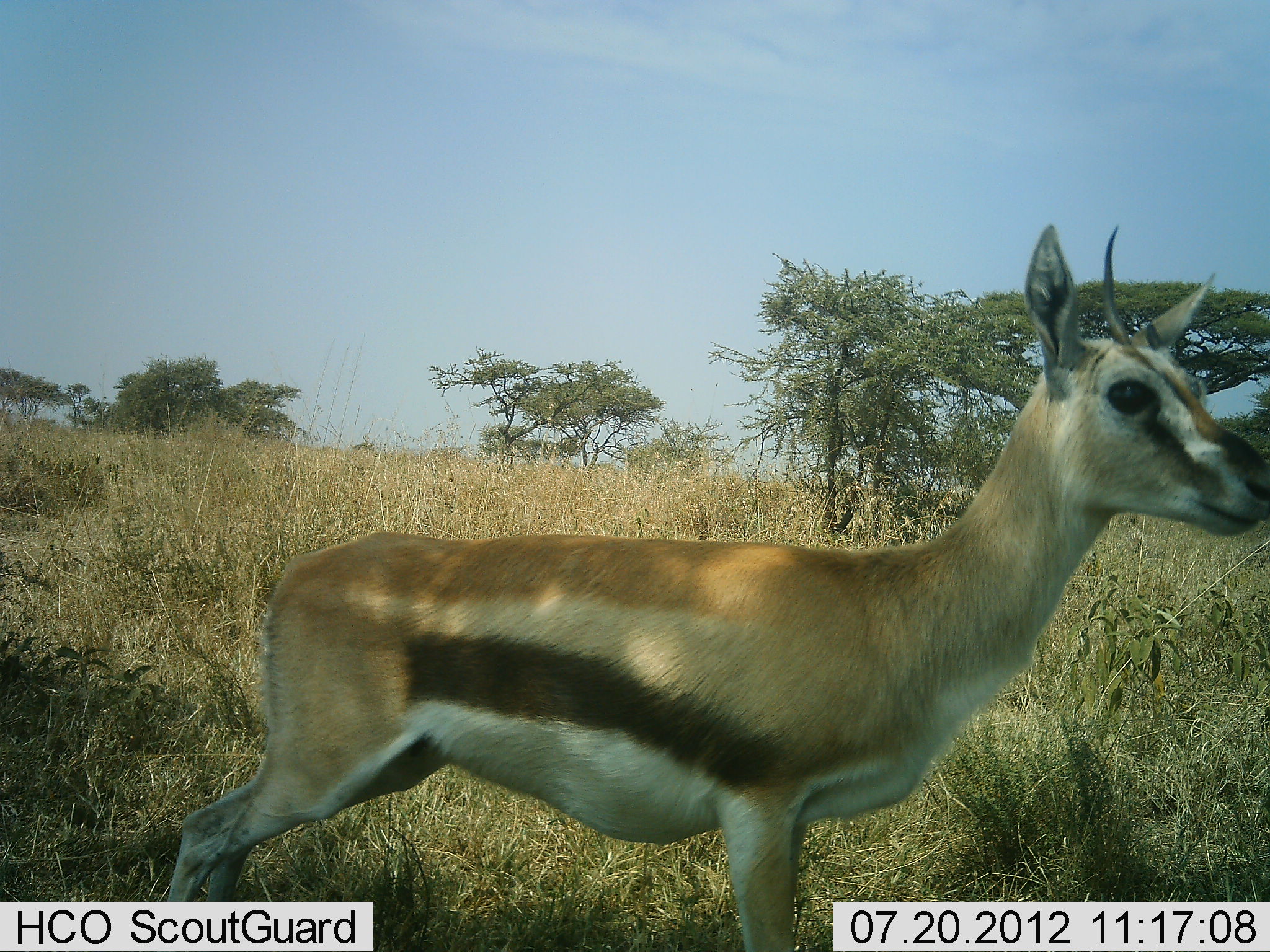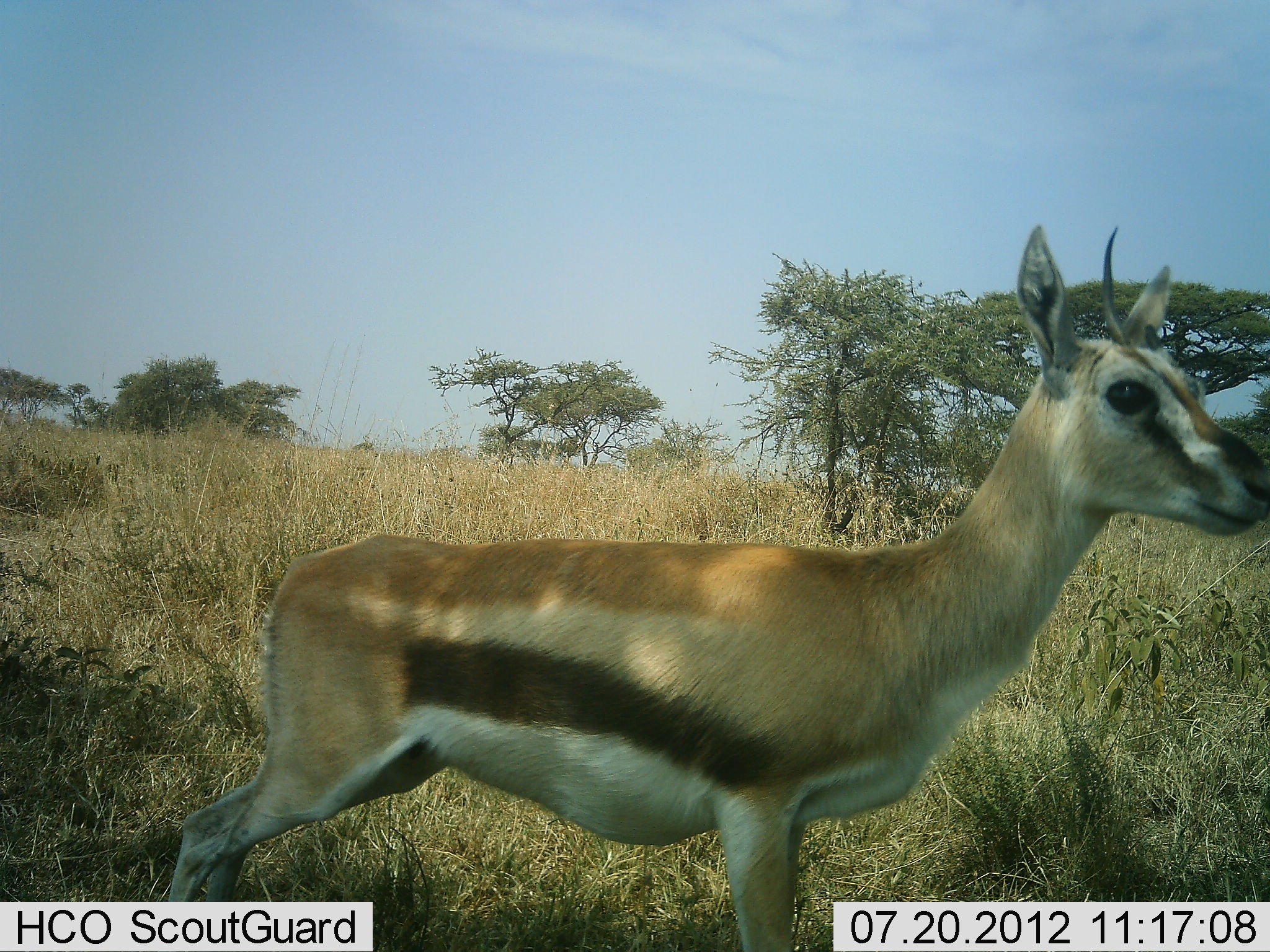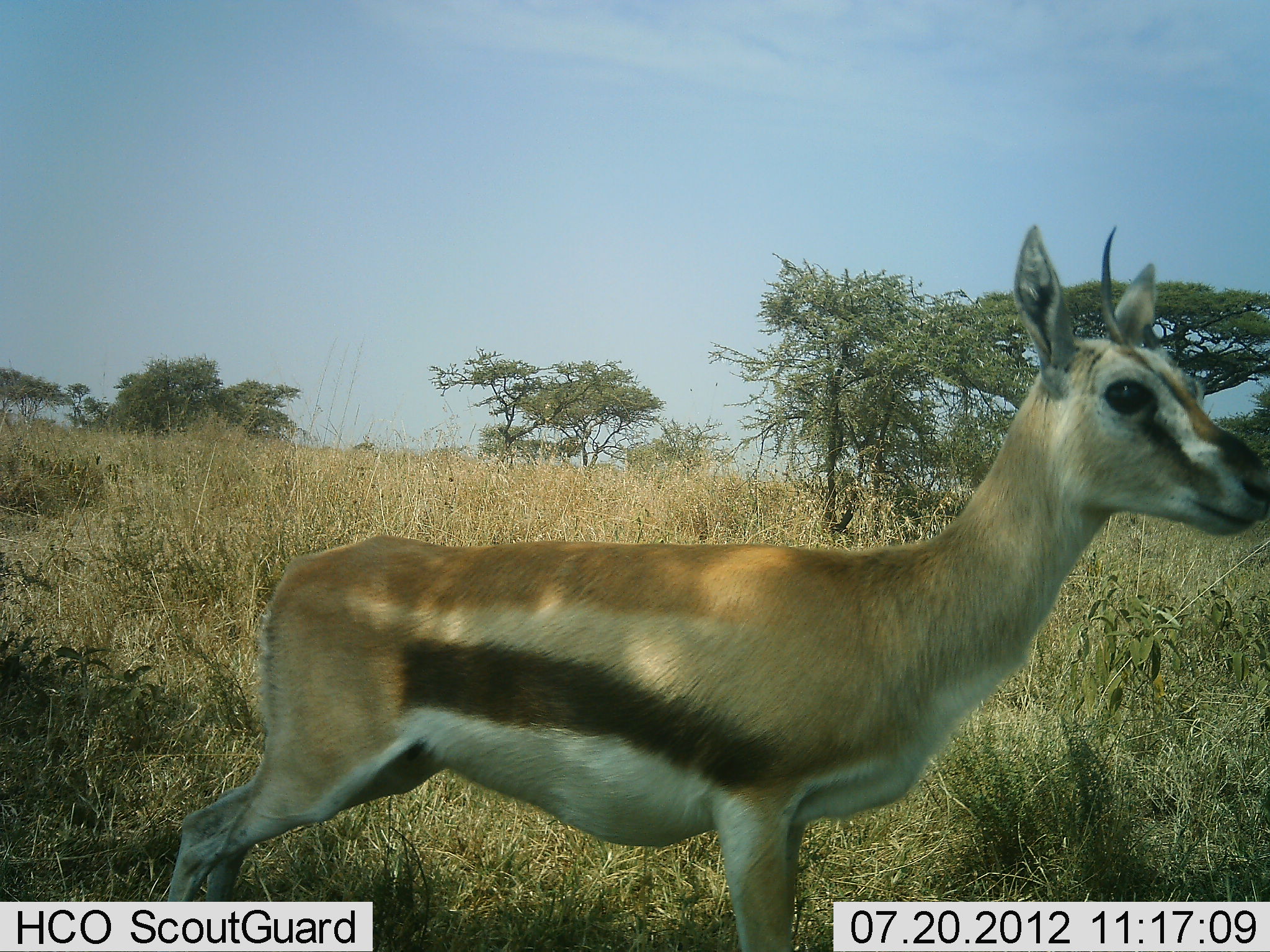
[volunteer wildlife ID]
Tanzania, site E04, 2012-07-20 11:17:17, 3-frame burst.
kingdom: Animalia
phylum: Chordata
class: Mammalia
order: Artiodactyla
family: Bovidae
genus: Eudorcas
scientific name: Eudorcas thomsonii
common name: thomson's gazelle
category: gazellethomsons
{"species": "gazellethomsons (thomson's gazelle) (Eudorcas thomsonii)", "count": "1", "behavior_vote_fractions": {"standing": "100%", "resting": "0%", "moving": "0%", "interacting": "0%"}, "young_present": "0%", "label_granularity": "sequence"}